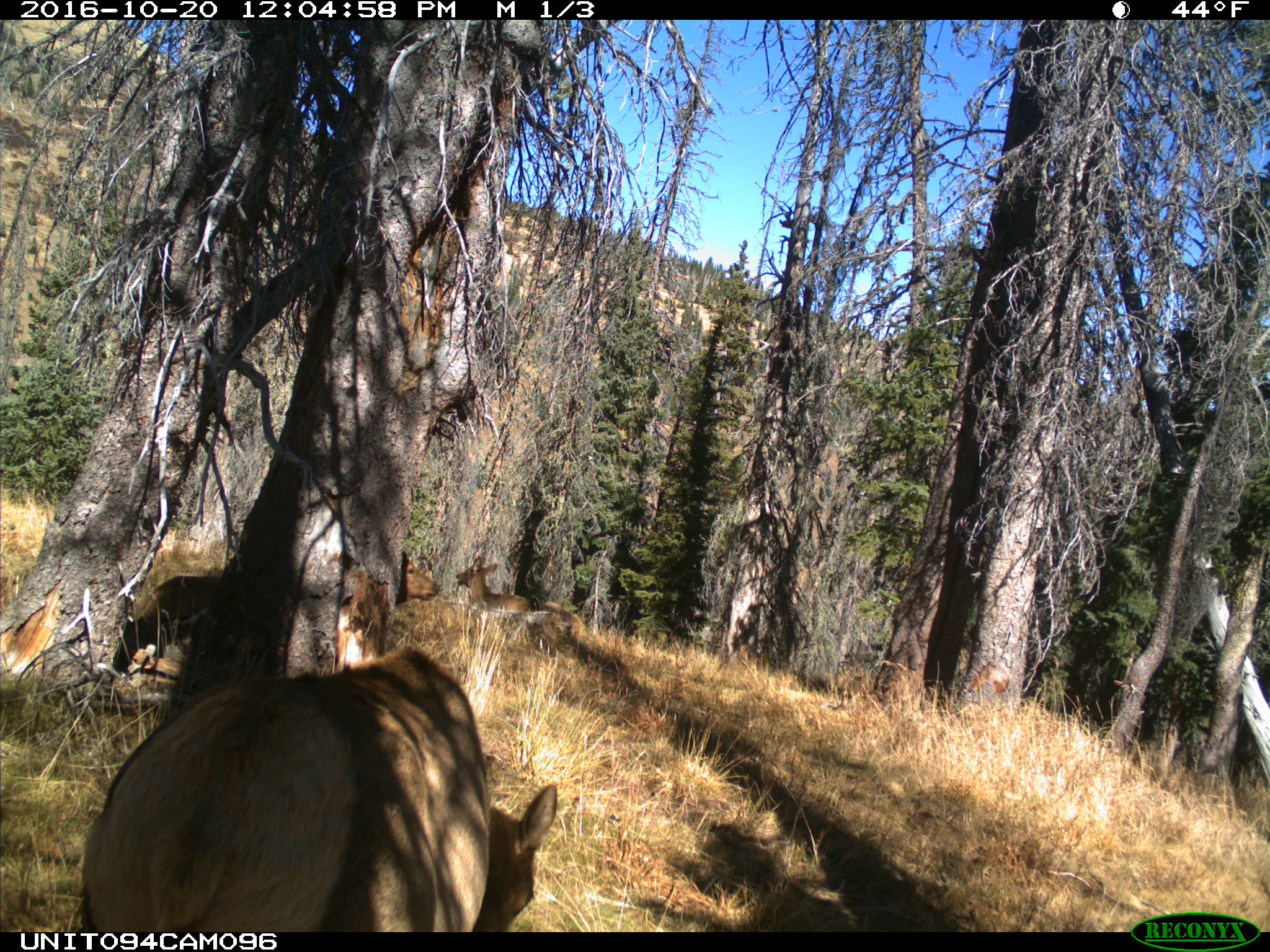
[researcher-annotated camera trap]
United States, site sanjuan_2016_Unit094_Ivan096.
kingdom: Animalia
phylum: Chordata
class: Mammalia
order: Artiodactyla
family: Cervidae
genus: Cervus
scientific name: Cervus elaphus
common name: red deer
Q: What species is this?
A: Cervus elaphus (red deer).